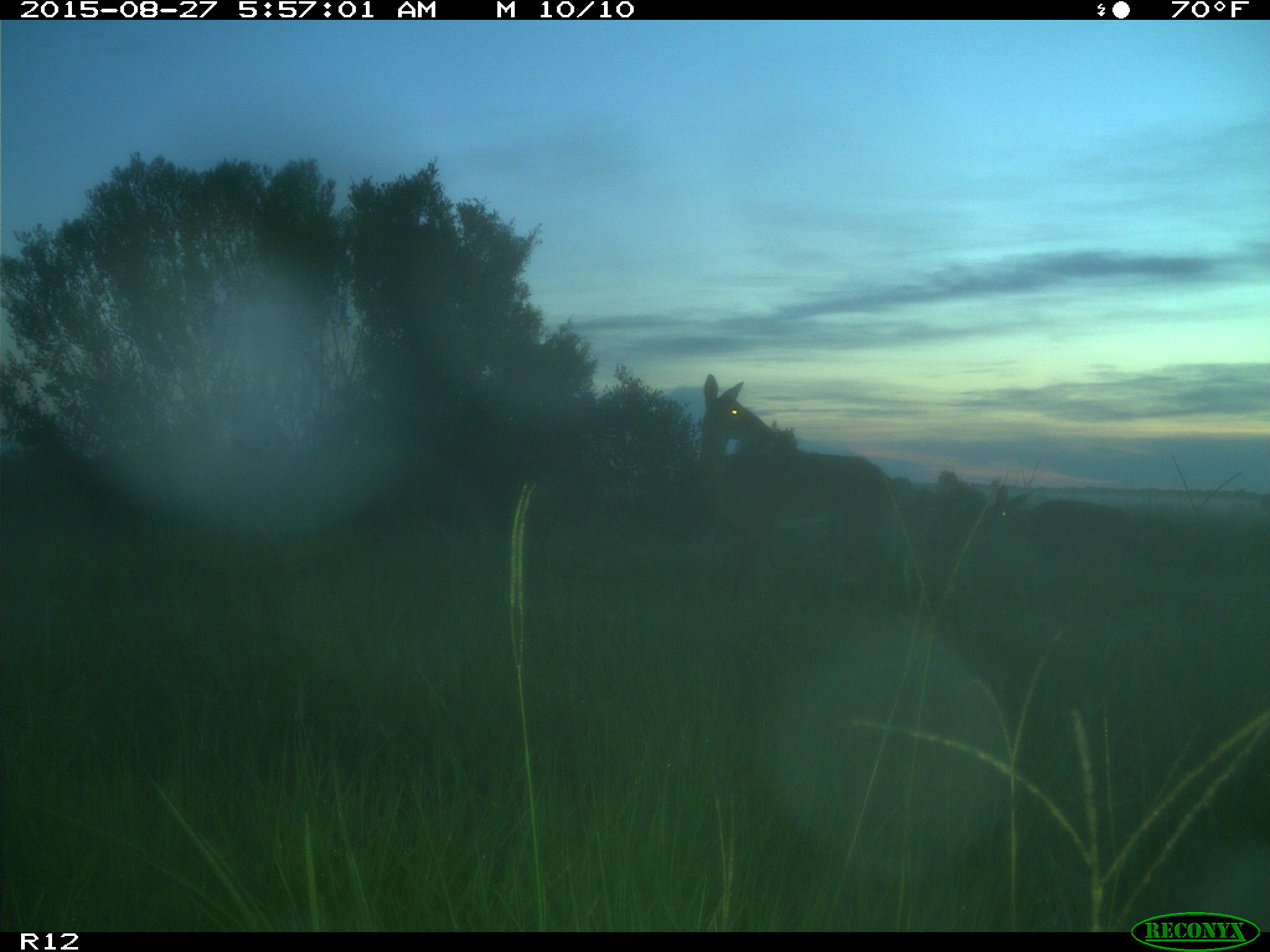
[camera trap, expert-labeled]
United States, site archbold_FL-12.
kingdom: Animalia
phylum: Chordata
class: Mammalia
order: Artiodactyla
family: Cervidae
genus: Odocoileus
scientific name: Odocoileus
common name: deer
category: unidentified deer